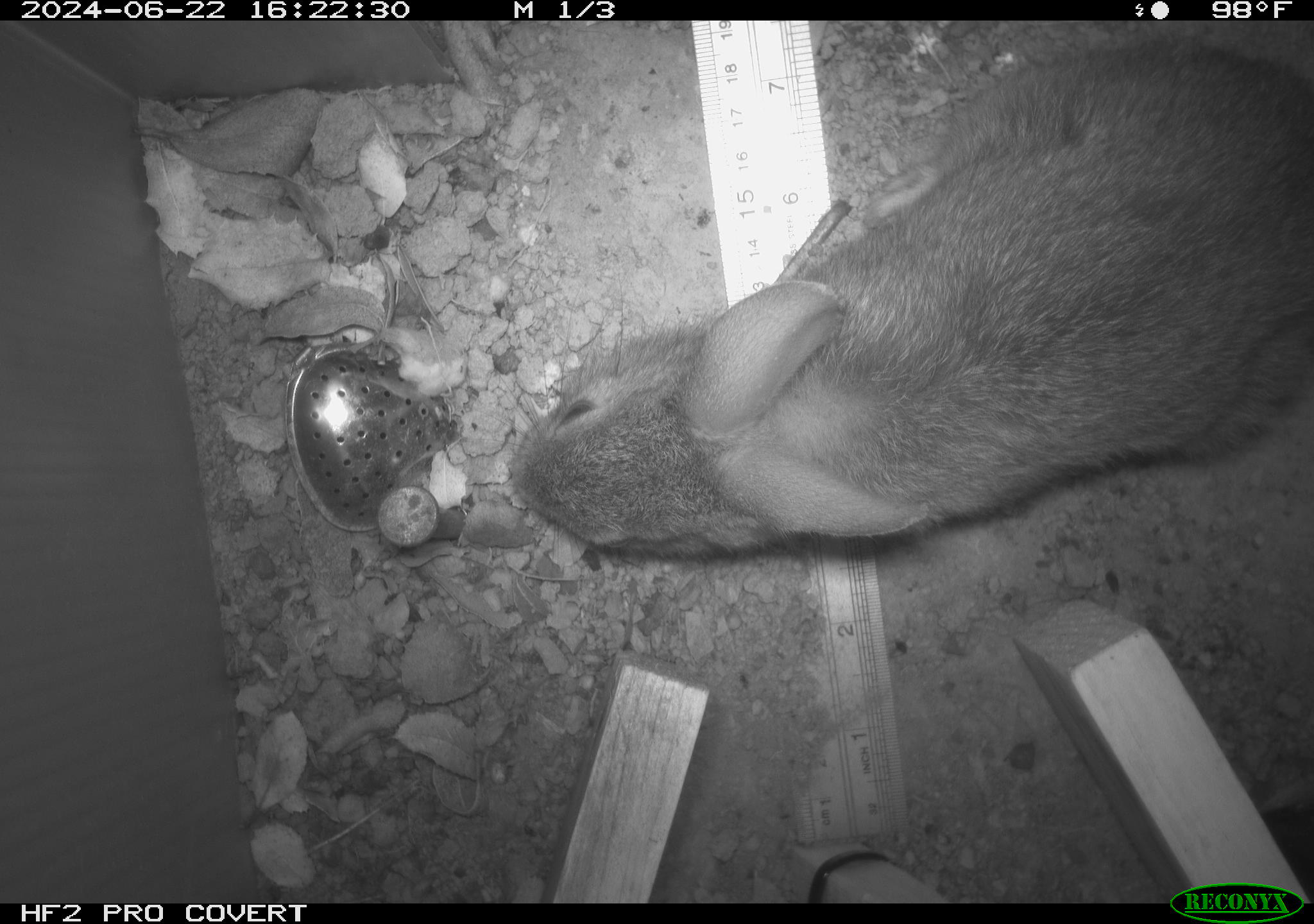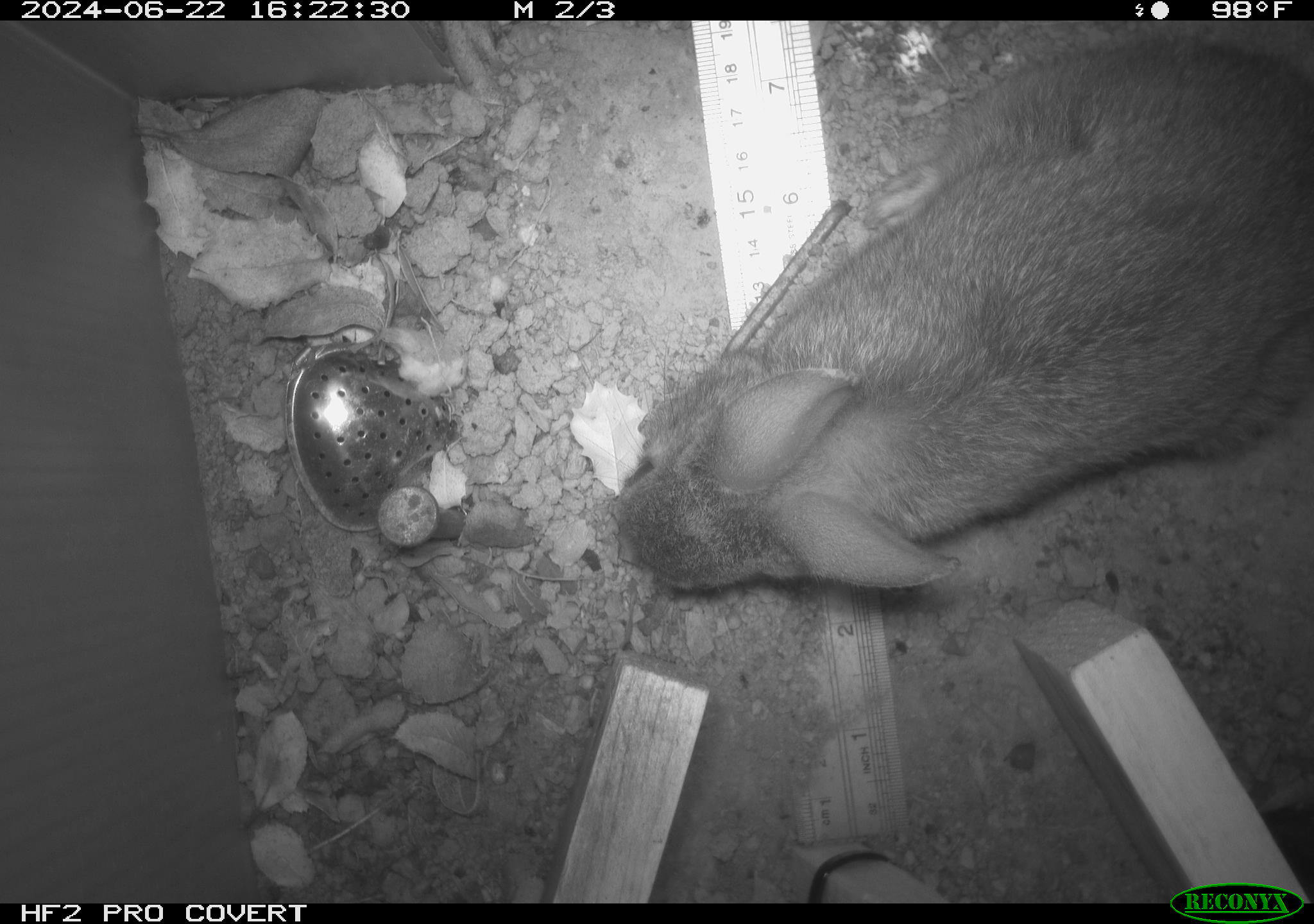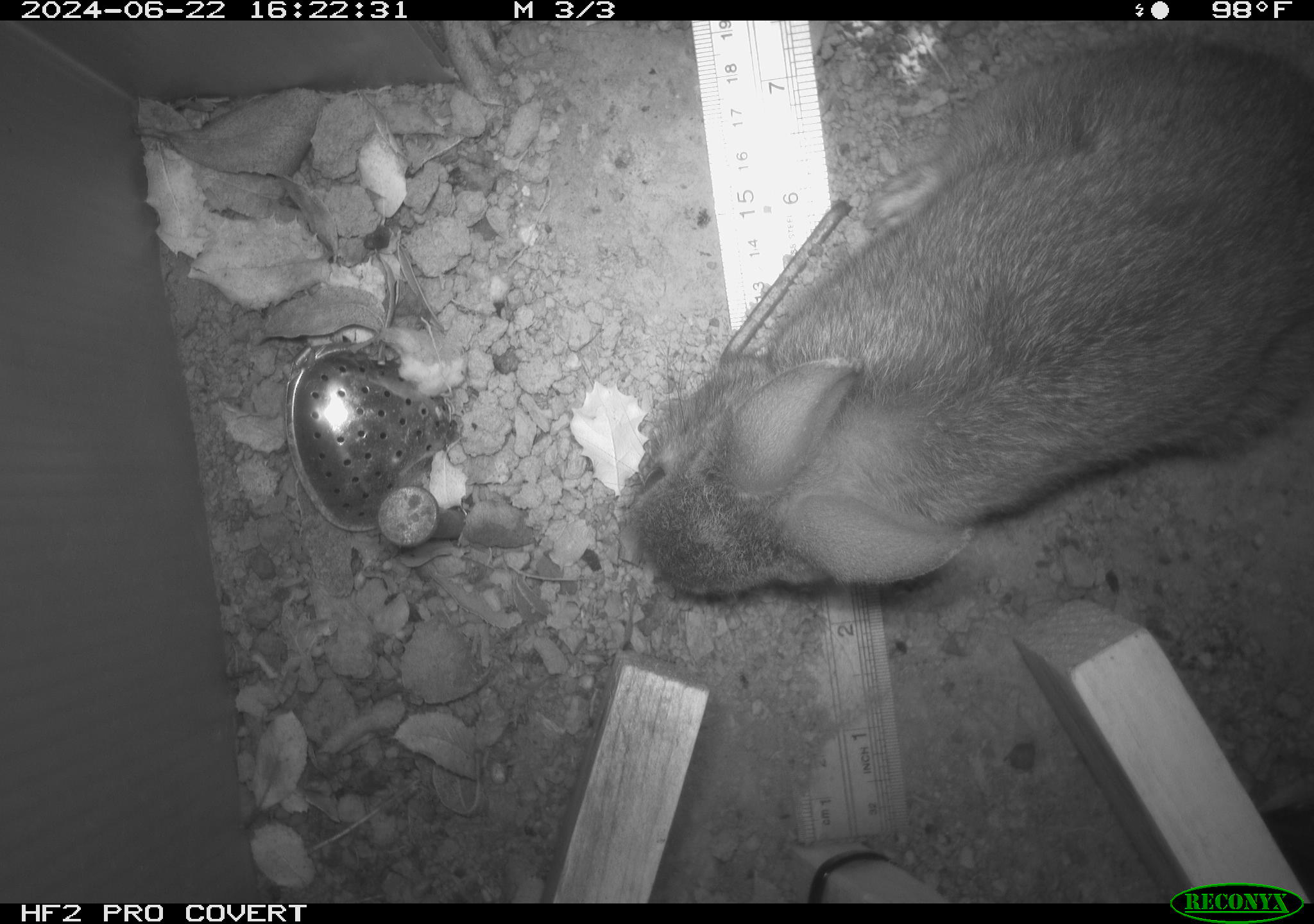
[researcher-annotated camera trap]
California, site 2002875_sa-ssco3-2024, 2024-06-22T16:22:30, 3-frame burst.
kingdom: Animalia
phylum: Chordata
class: Mammalia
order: Lagomorpha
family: Leporidae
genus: Sylvilagus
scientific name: Sylvilagus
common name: cottontail rabbits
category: sylvilagus species